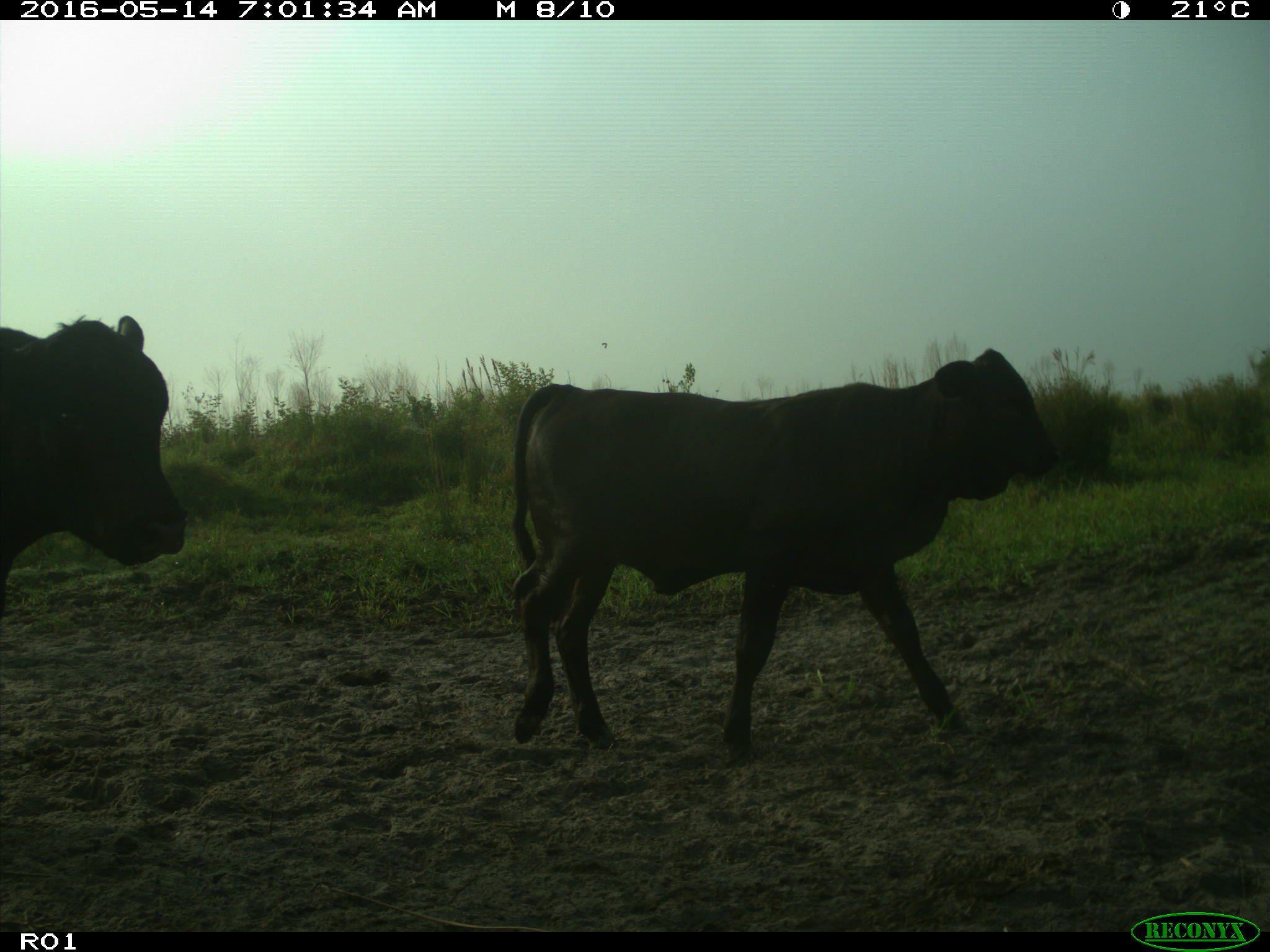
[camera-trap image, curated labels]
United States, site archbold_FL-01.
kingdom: Animalia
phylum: Chordata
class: Mammalia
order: Artiodactyla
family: Bovidae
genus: Bos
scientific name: Bos taurus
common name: domestic cow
Bos taurus (domestic cow).